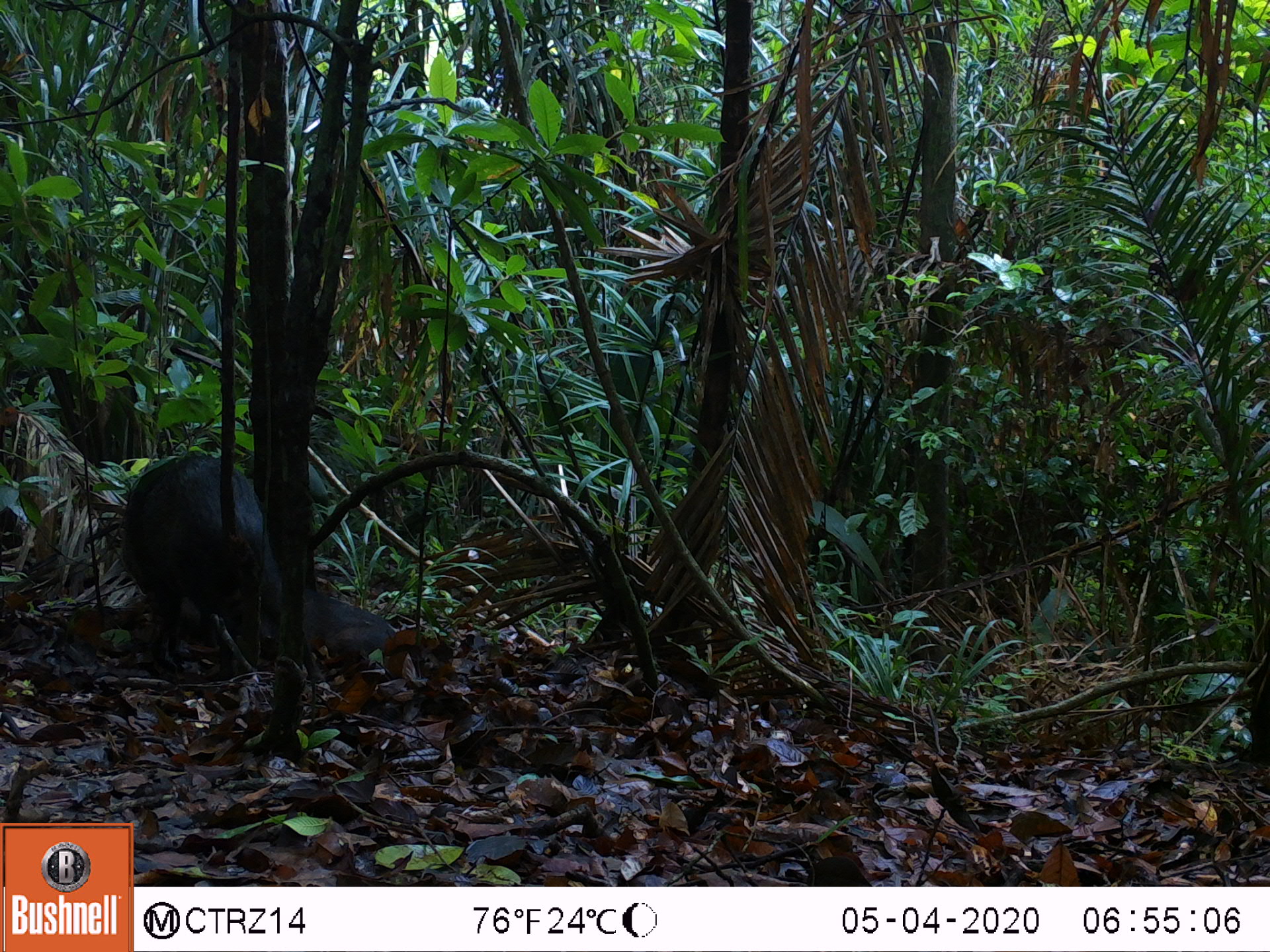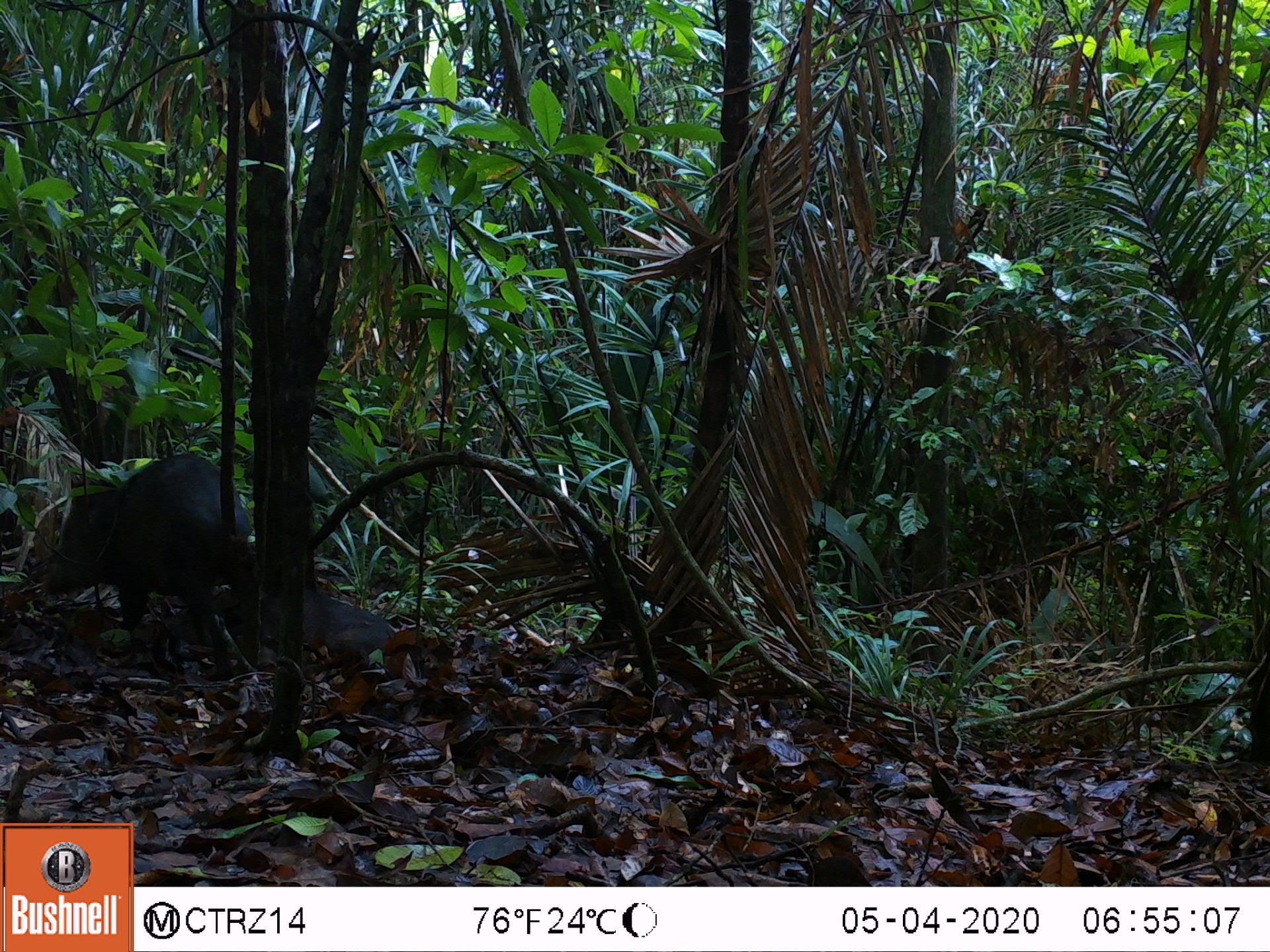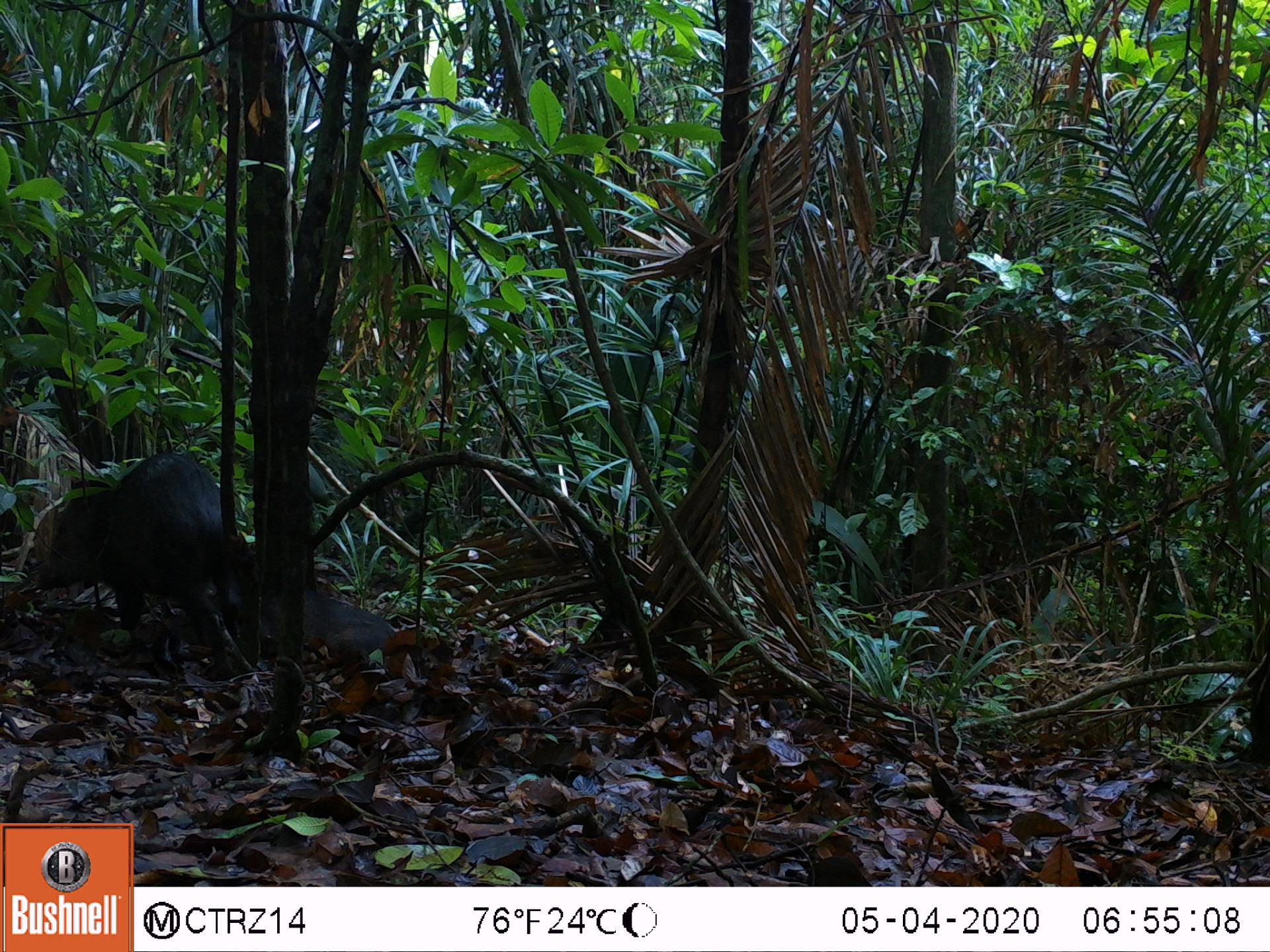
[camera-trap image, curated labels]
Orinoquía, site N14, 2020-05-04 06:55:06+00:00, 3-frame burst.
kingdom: Animalia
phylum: Chordata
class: Mammalia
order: Artiodactyla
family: Tayassuidae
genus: Pecari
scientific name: Pecari tajacu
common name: collared peccary